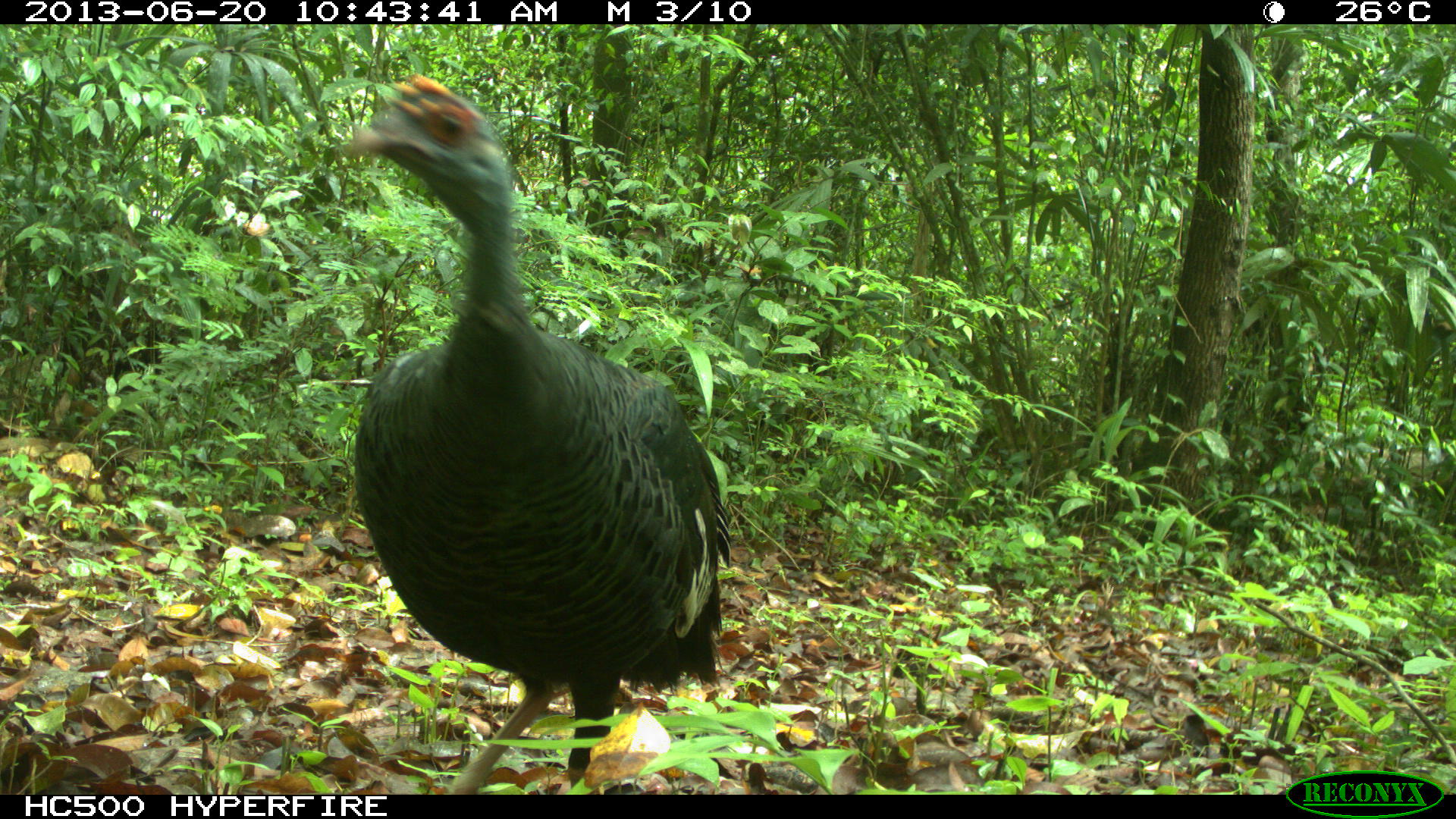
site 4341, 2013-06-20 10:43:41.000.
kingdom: Animalia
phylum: Chordata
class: Aves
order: Galliformes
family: Phasianidae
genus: Meleagris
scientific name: Meleagris ocellata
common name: ocellated turkey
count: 1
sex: female